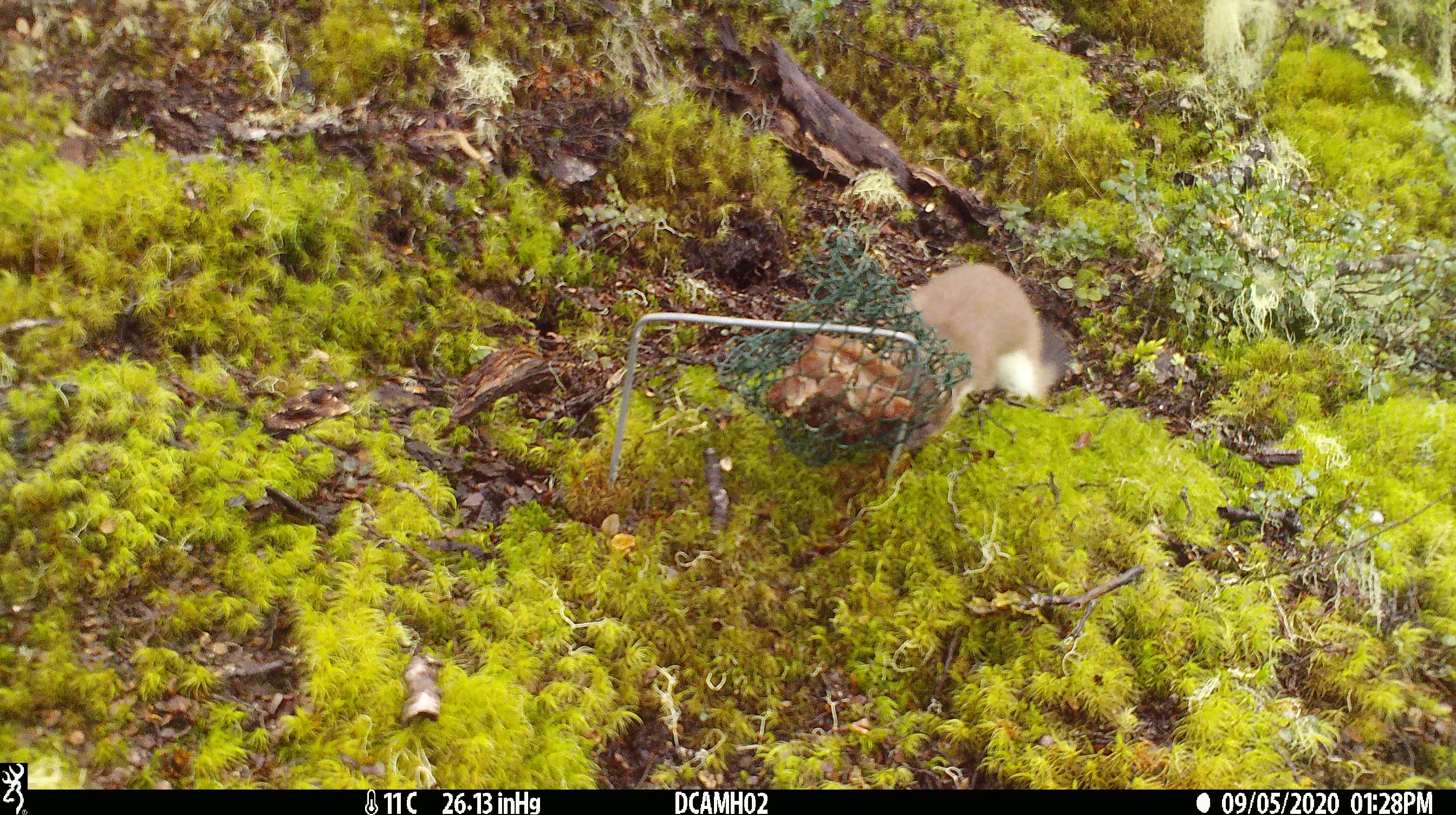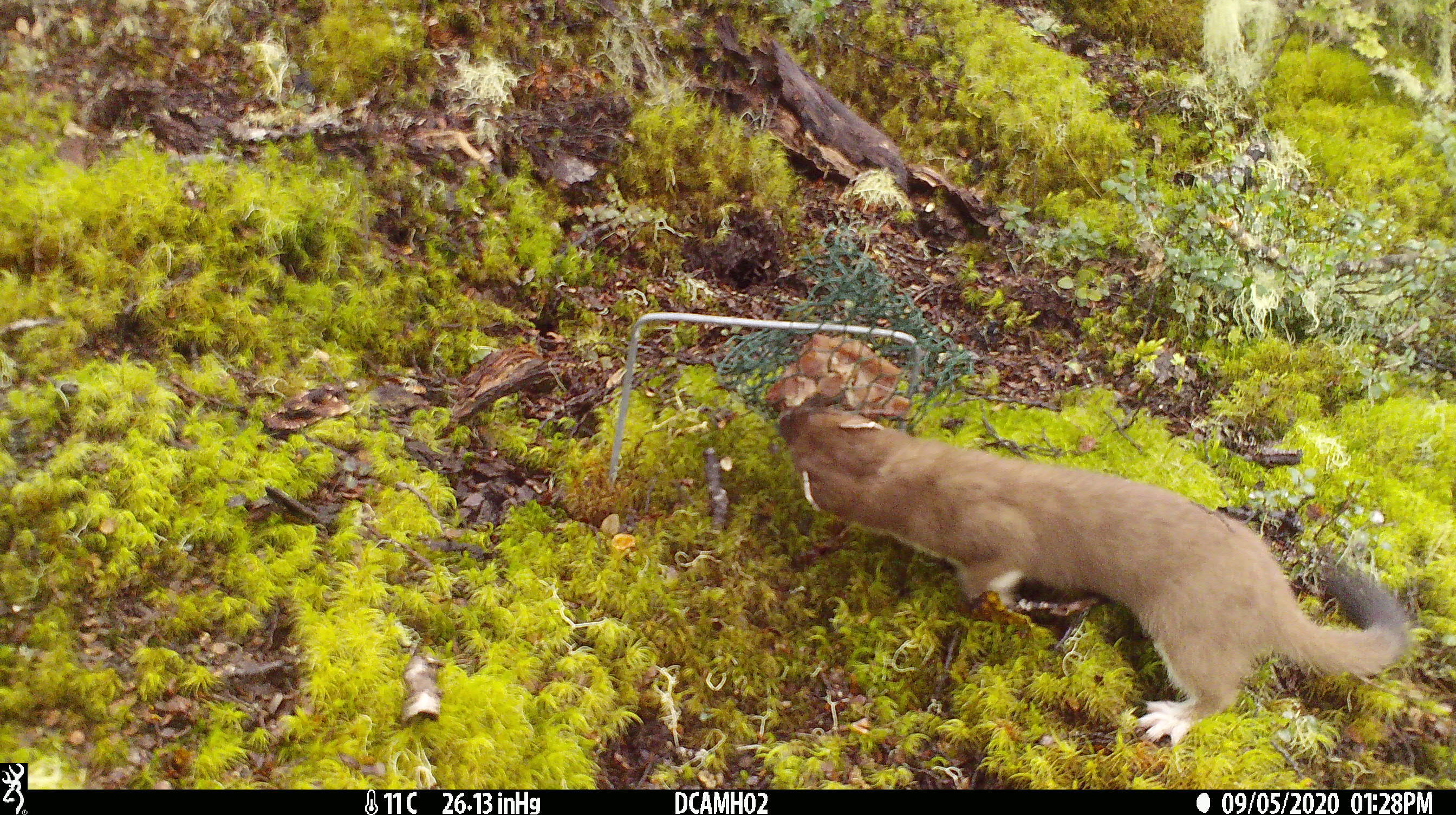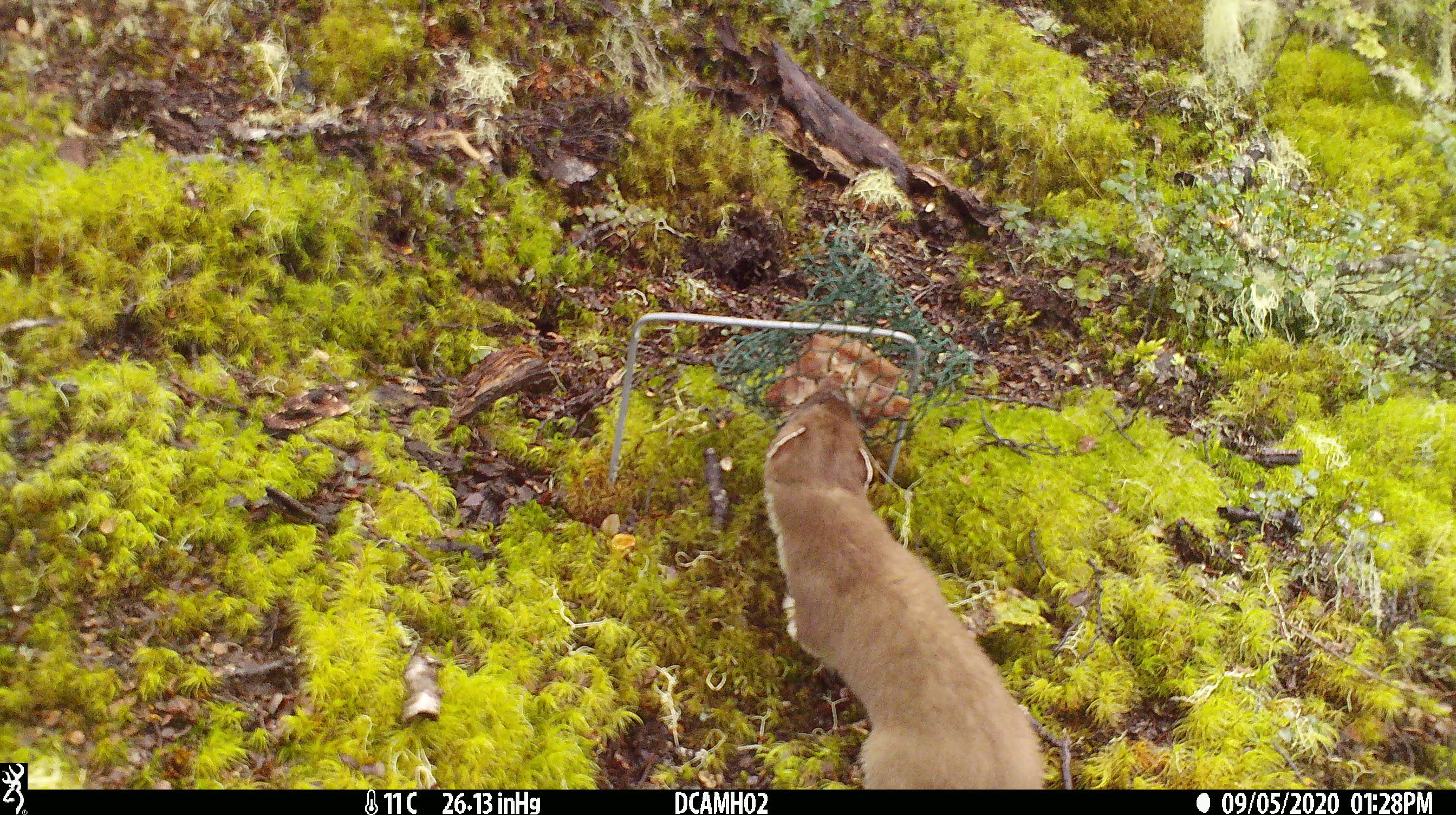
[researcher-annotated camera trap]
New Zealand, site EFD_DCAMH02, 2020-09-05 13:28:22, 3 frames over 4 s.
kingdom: Animalia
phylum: Chordata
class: Mammalia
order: Carnivora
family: Mustelidae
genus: Mustela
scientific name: Mustela erminea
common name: stoat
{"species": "stoat (Mustela erminea)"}